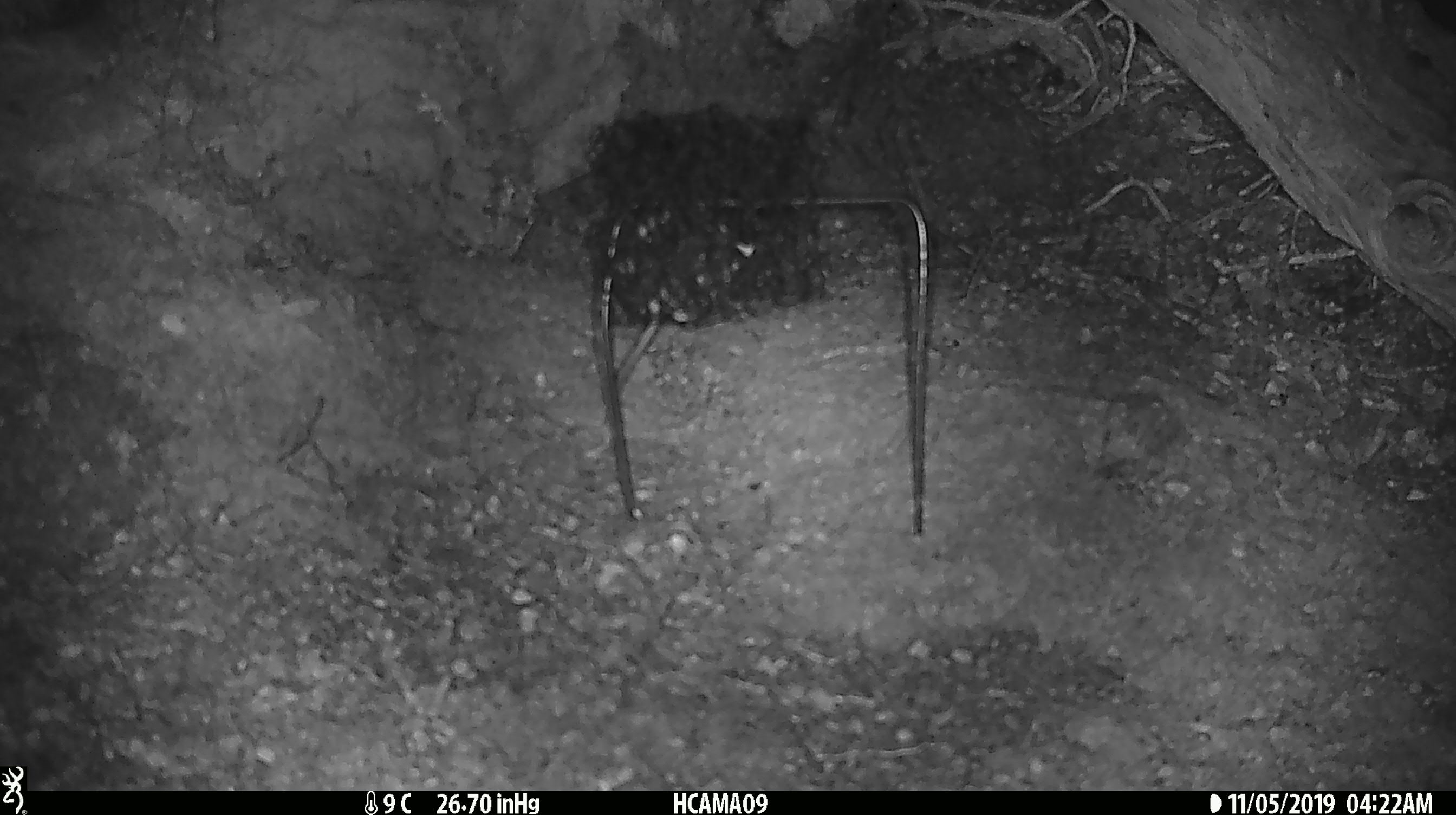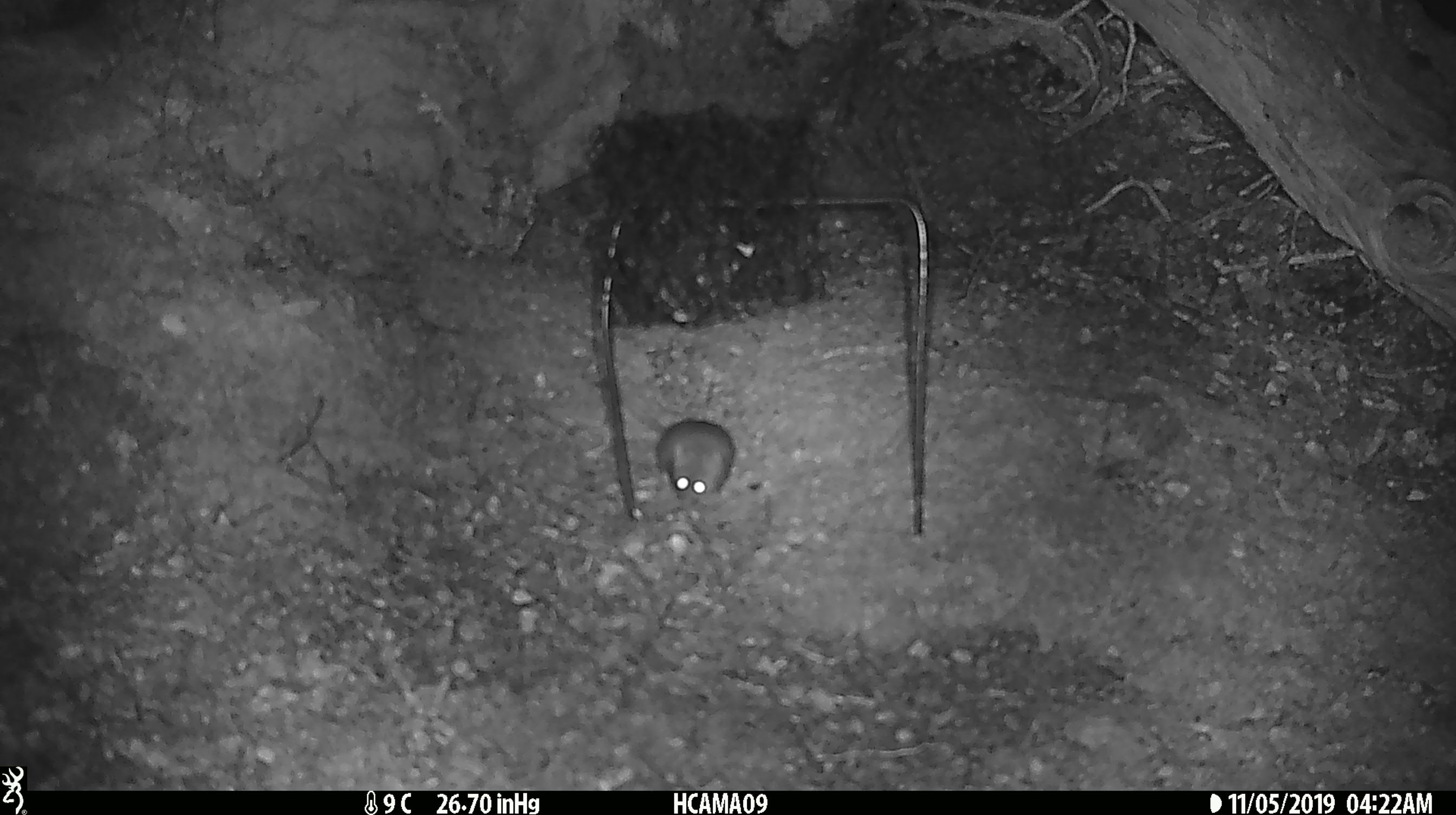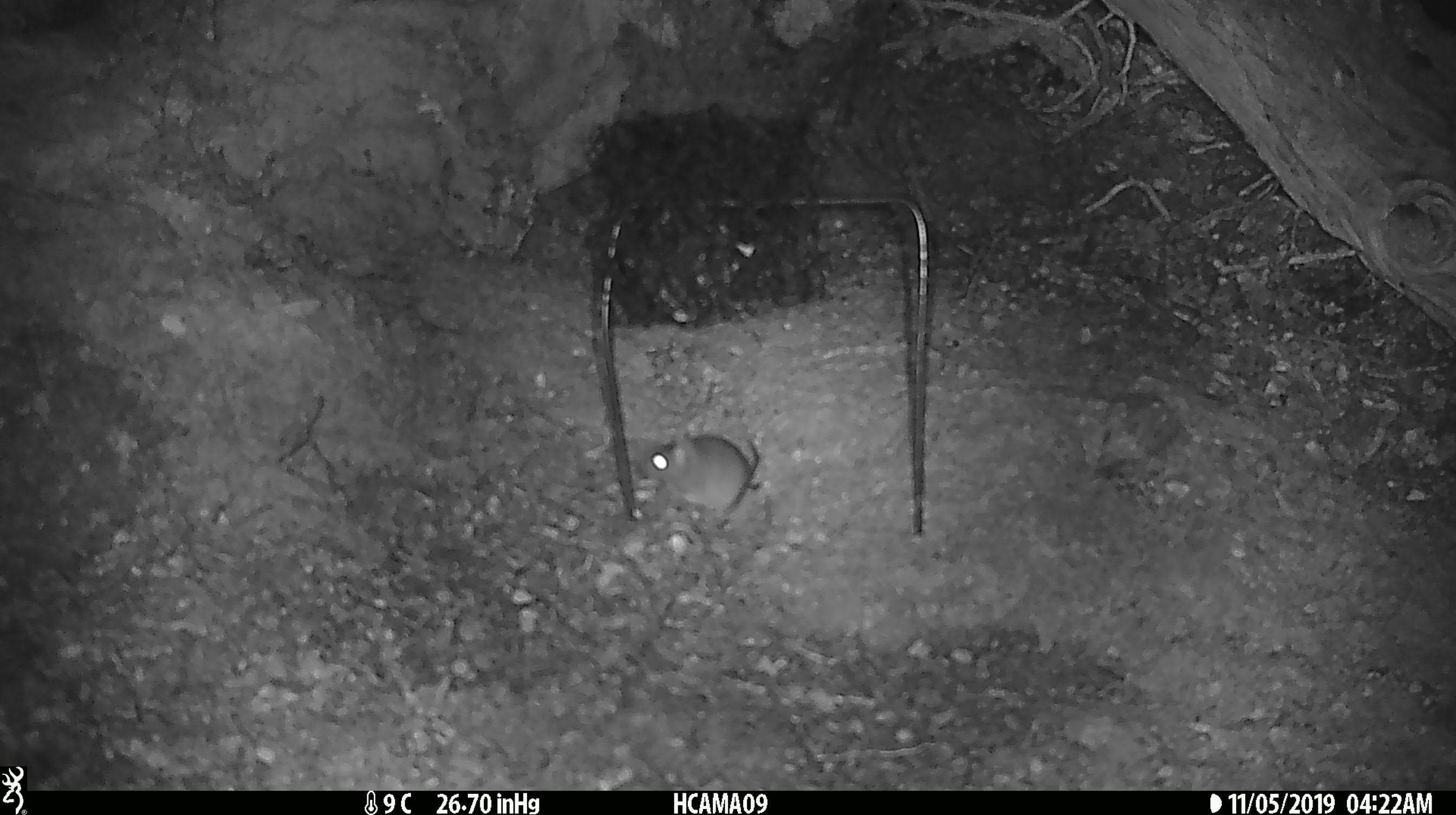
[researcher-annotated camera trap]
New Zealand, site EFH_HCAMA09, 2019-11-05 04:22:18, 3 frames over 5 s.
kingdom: Animalia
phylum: Chordata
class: Mammalia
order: Rodentia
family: Muridae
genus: Mus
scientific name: Mus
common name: mouse